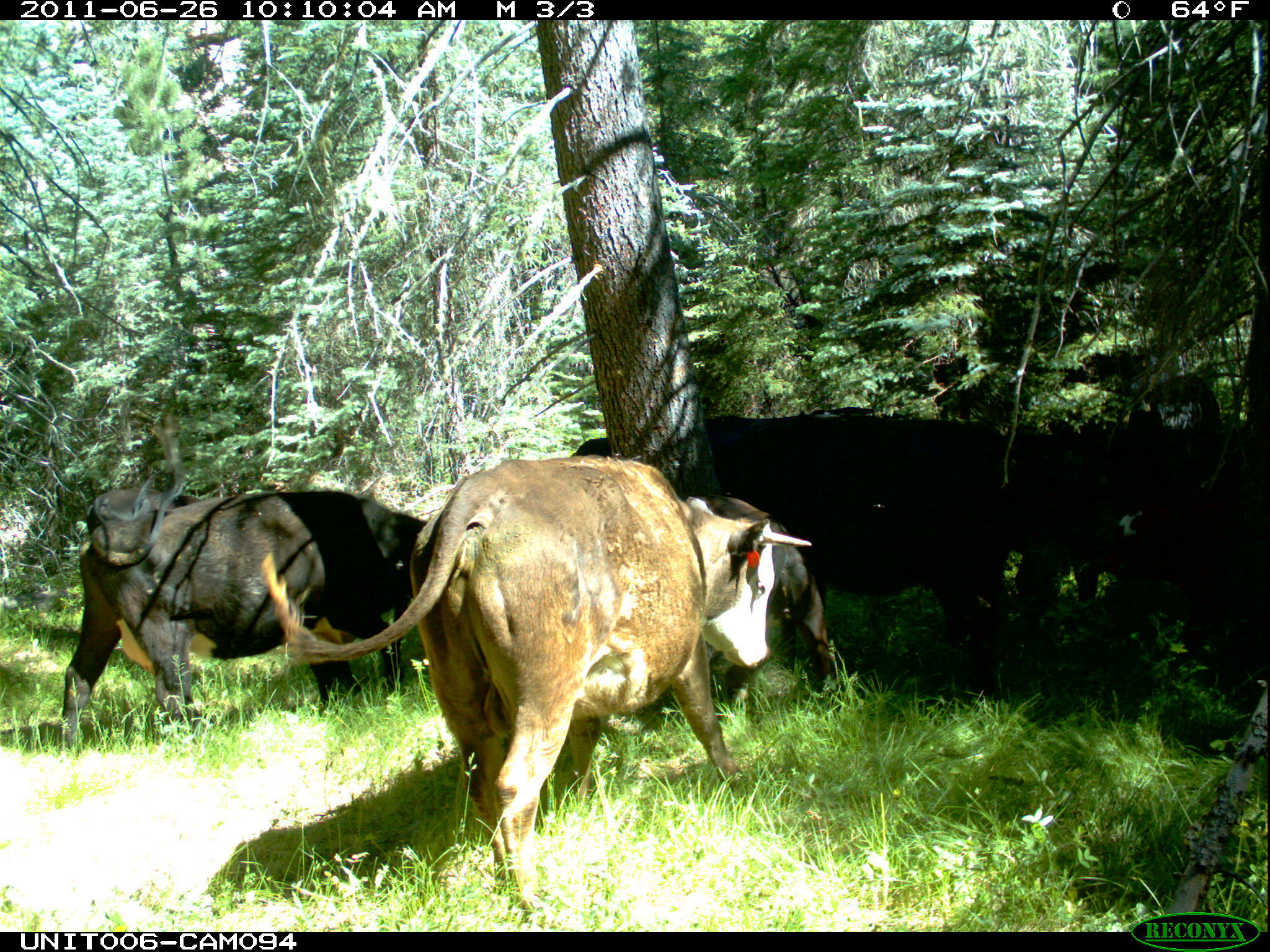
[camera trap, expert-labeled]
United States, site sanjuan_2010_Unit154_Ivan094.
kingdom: Animalia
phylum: Chordata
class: Mammalia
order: Artiodactyla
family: Bovidae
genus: Bos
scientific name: Bos taurus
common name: domestic cow